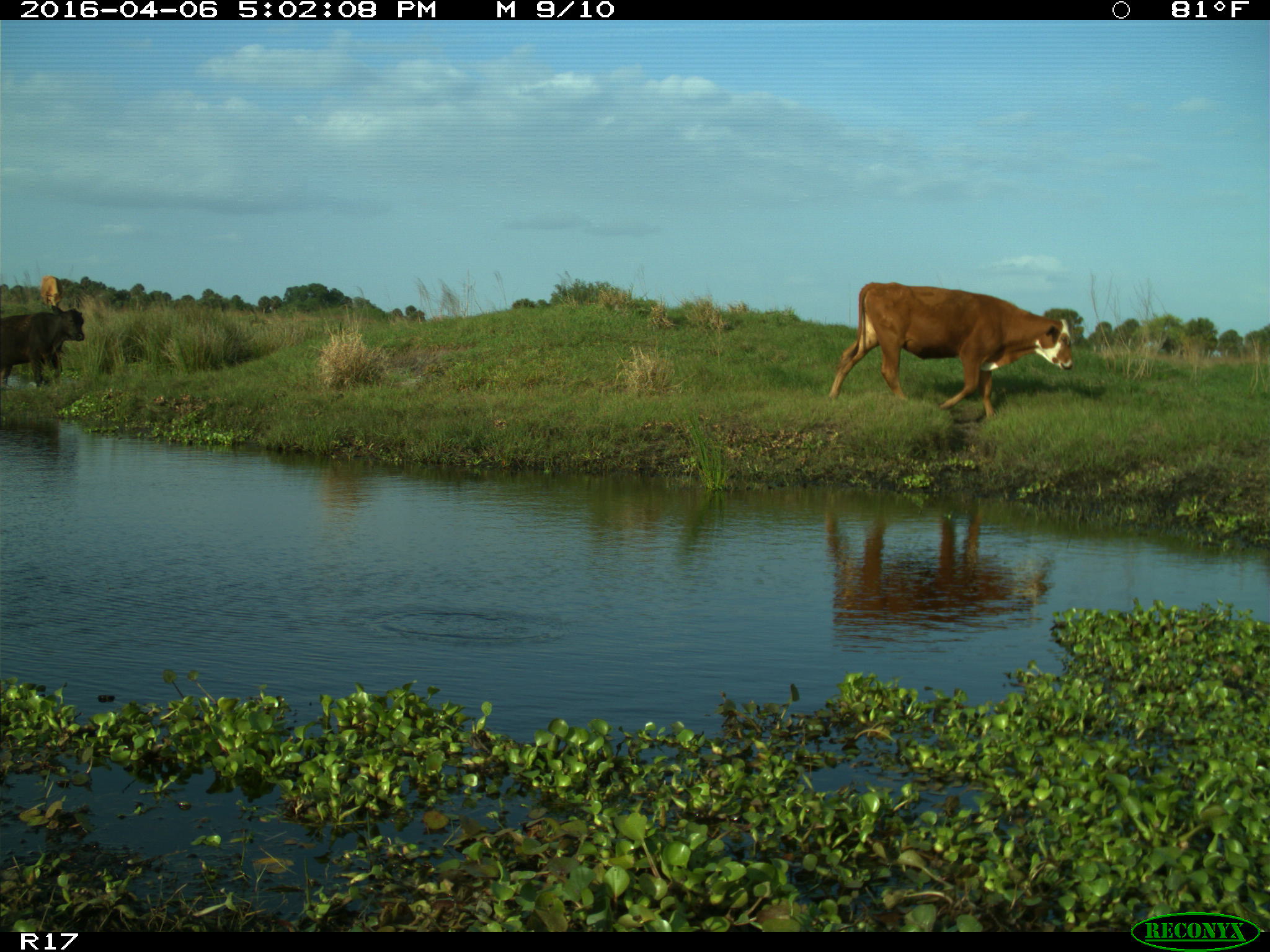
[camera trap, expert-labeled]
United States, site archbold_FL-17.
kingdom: Animalia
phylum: Chordata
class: Mammalia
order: Artiodactyla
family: Bovidae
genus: Bos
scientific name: Bos taurus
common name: domestic cow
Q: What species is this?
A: Bos taurus (domestic cow).